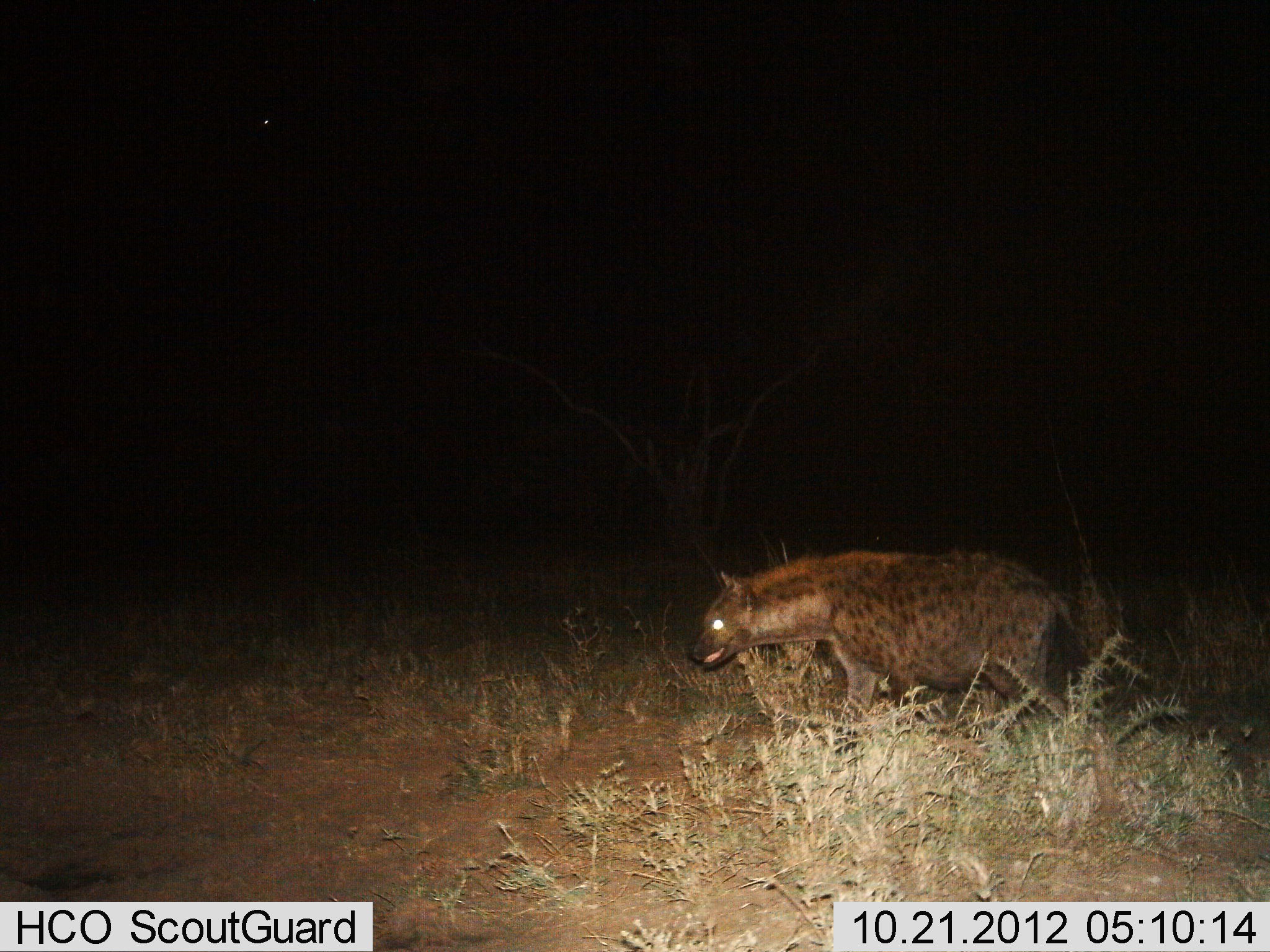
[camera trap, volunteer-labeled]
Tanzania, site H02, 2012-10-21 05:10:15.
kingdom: Animalia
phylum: Chordata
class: Mammalia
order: Carnivora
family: Hyaenidae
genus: Crocuta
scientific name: Crocuta crocuta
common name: spotted hyena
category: hyenaspotted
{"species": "hyenaspotted (spotted hyena) (Crocuta crocuta)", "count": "1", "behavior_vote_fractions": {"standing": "10%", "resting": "0%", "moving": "100%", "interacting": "0%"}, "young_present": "0%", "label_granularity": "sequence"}